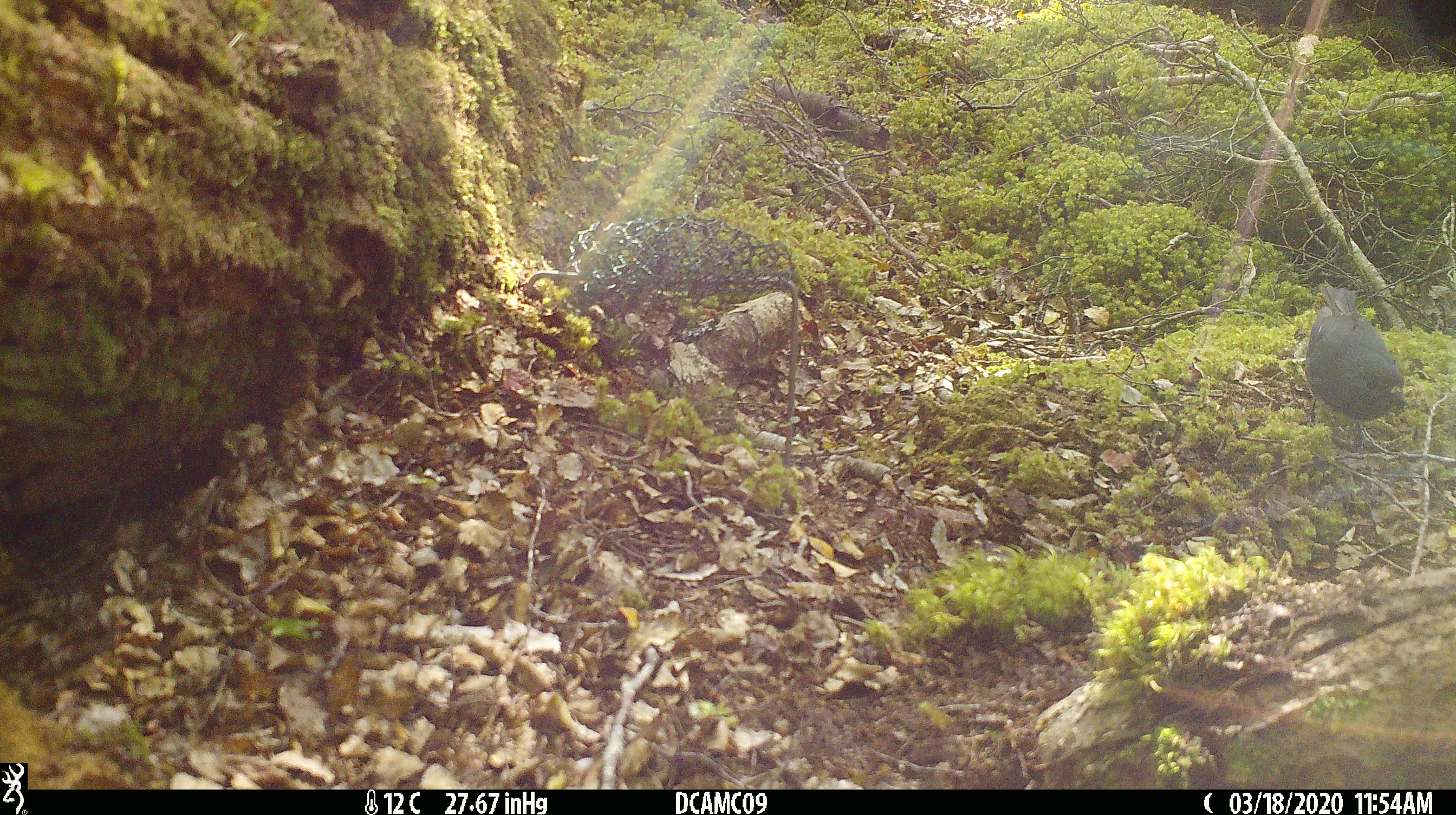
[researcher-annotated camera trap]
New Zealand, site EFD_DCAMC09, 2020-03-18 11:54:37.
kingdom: Animalia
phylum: Chordata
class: Aves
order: Passeriformes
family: Petroicidae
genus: Petroica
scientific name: Petroica australis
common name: new zealand robin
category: robin